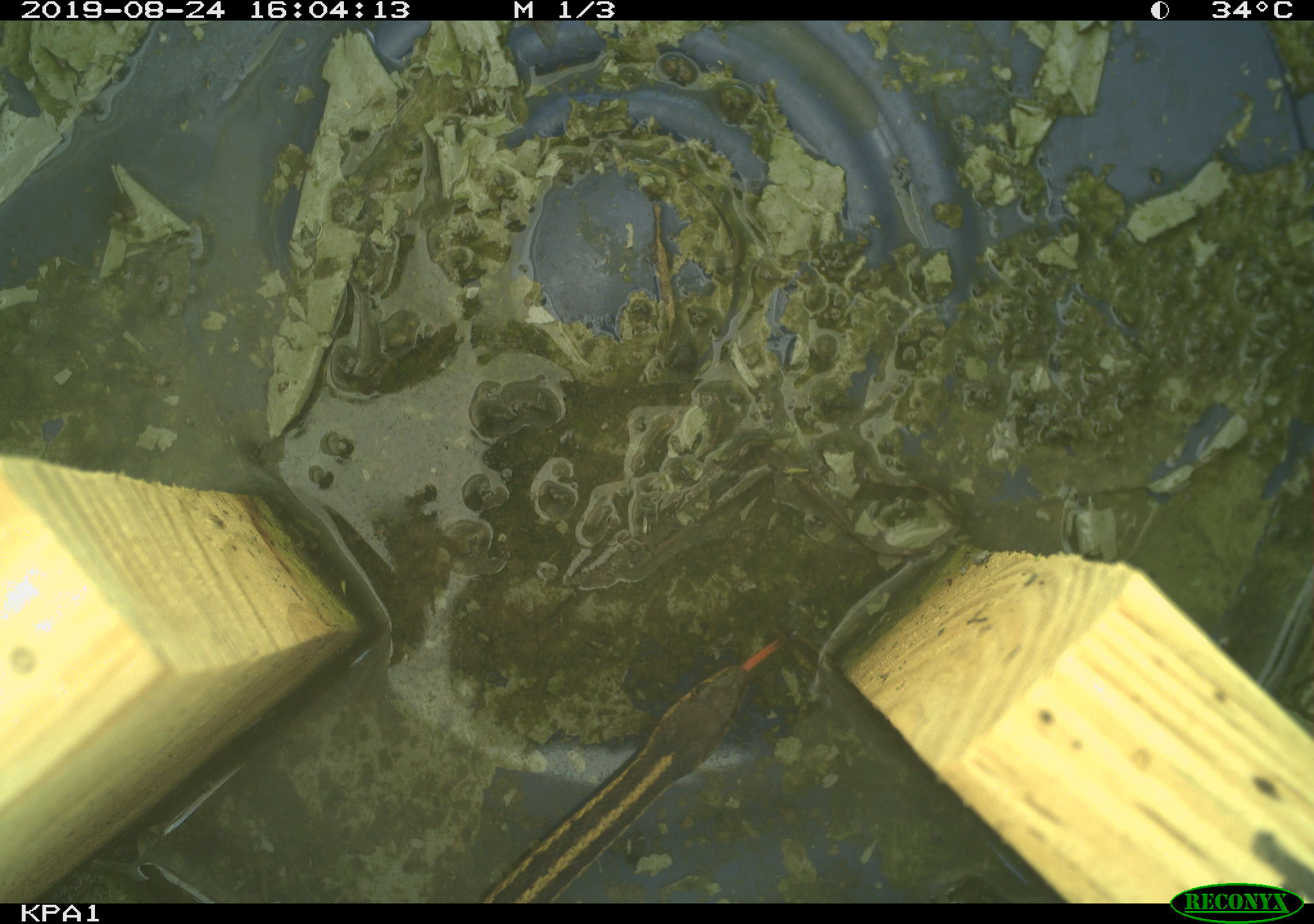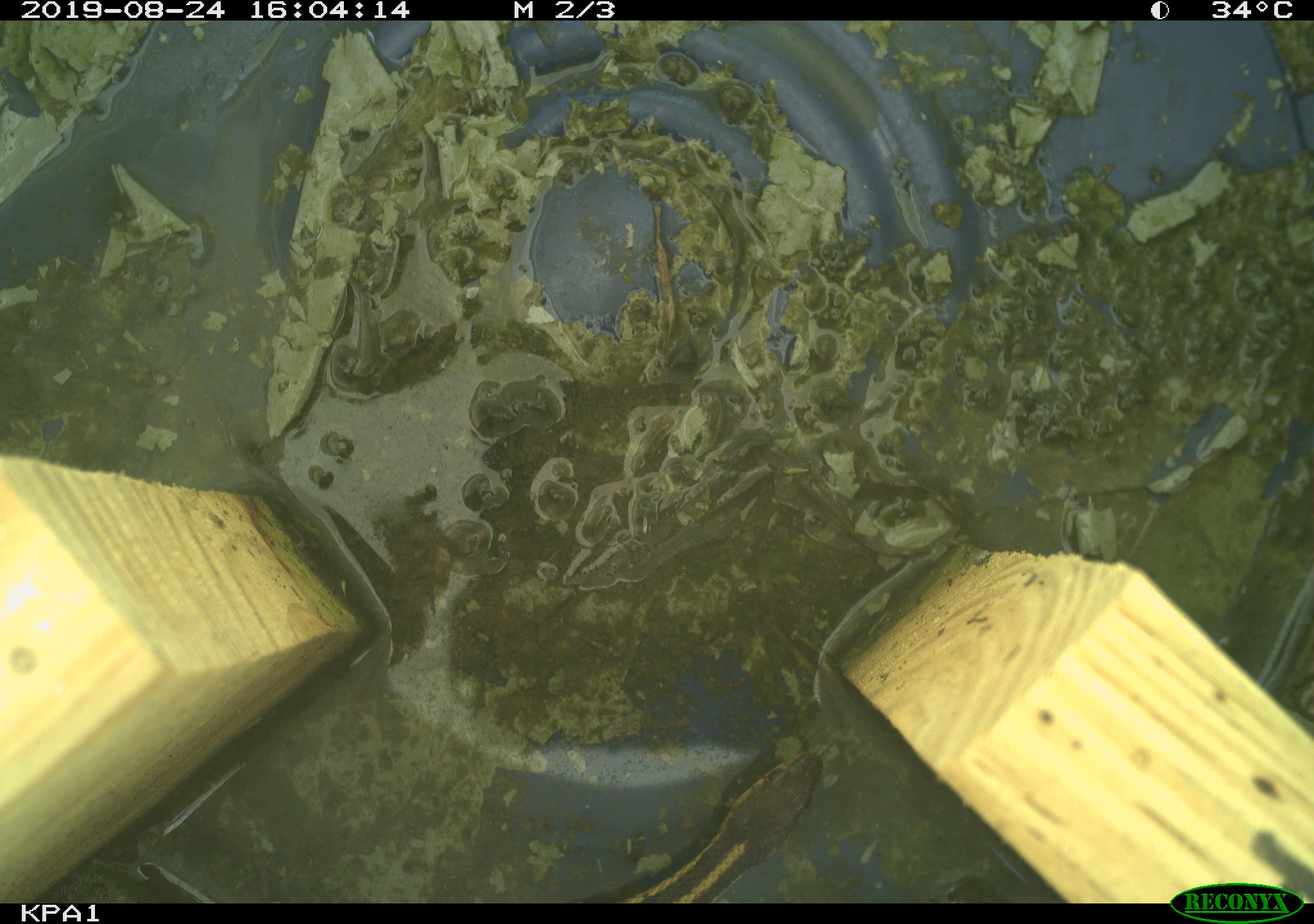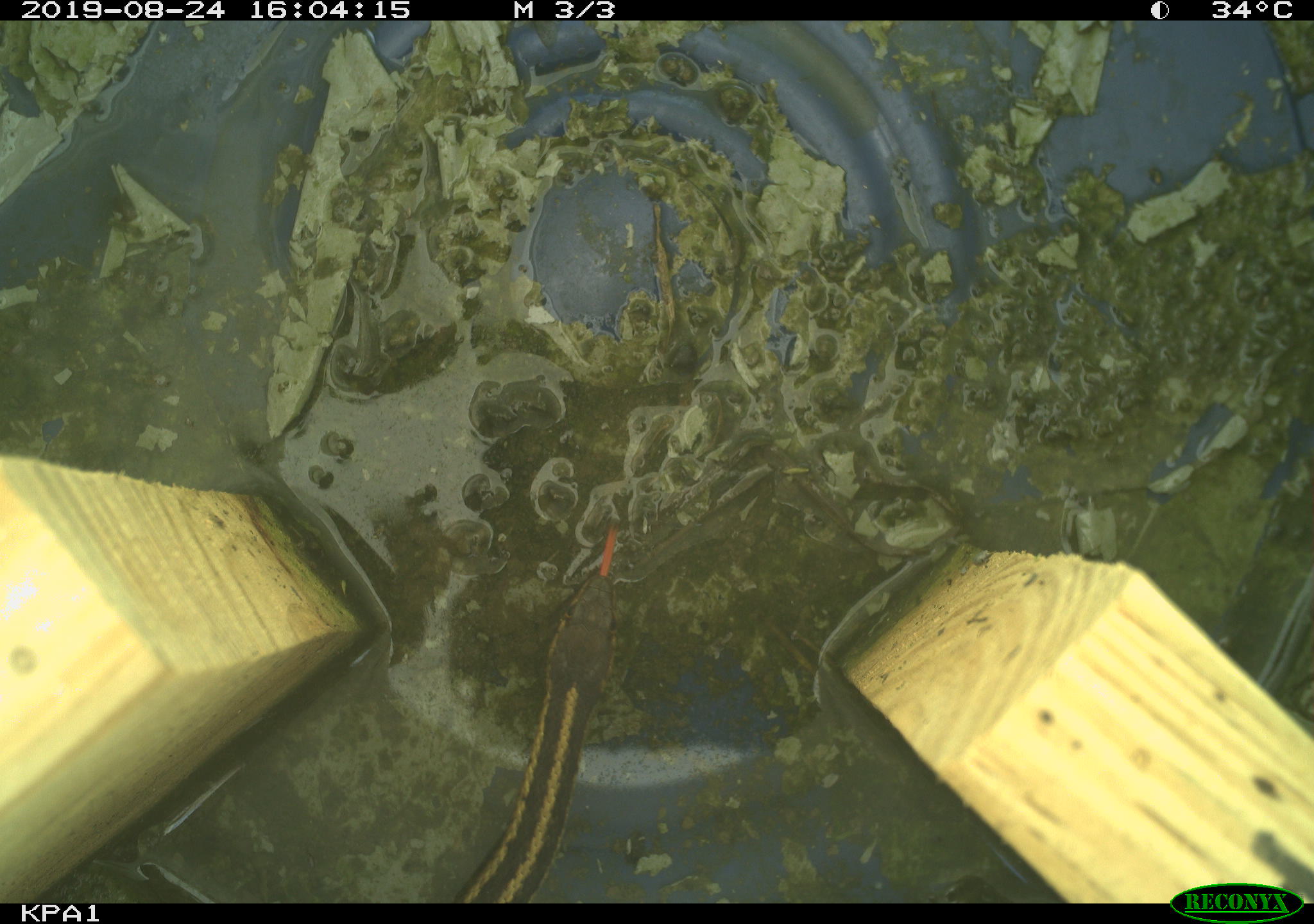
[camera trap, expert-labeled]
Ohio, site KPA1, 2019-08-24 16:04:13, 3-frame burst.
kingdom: Animalia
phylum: Chordata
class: Reptilia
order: Squamata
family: Colubridae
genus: Thamnophis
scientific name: Thamnophis sirtalis sirtalis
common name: eastern gartersnake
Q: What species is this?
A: Eastern gartersnake (Thamnophis sirtalis sirtalis).